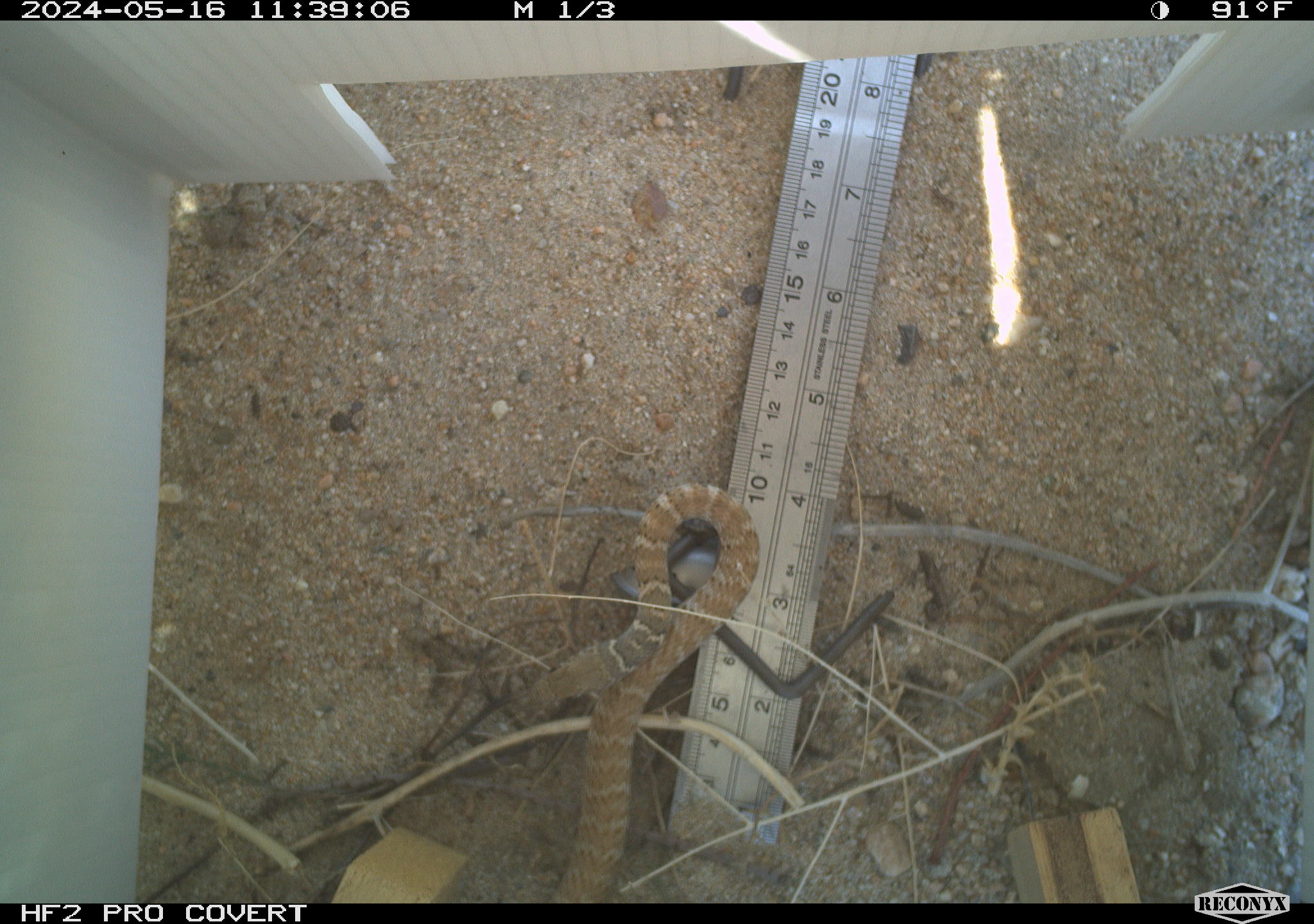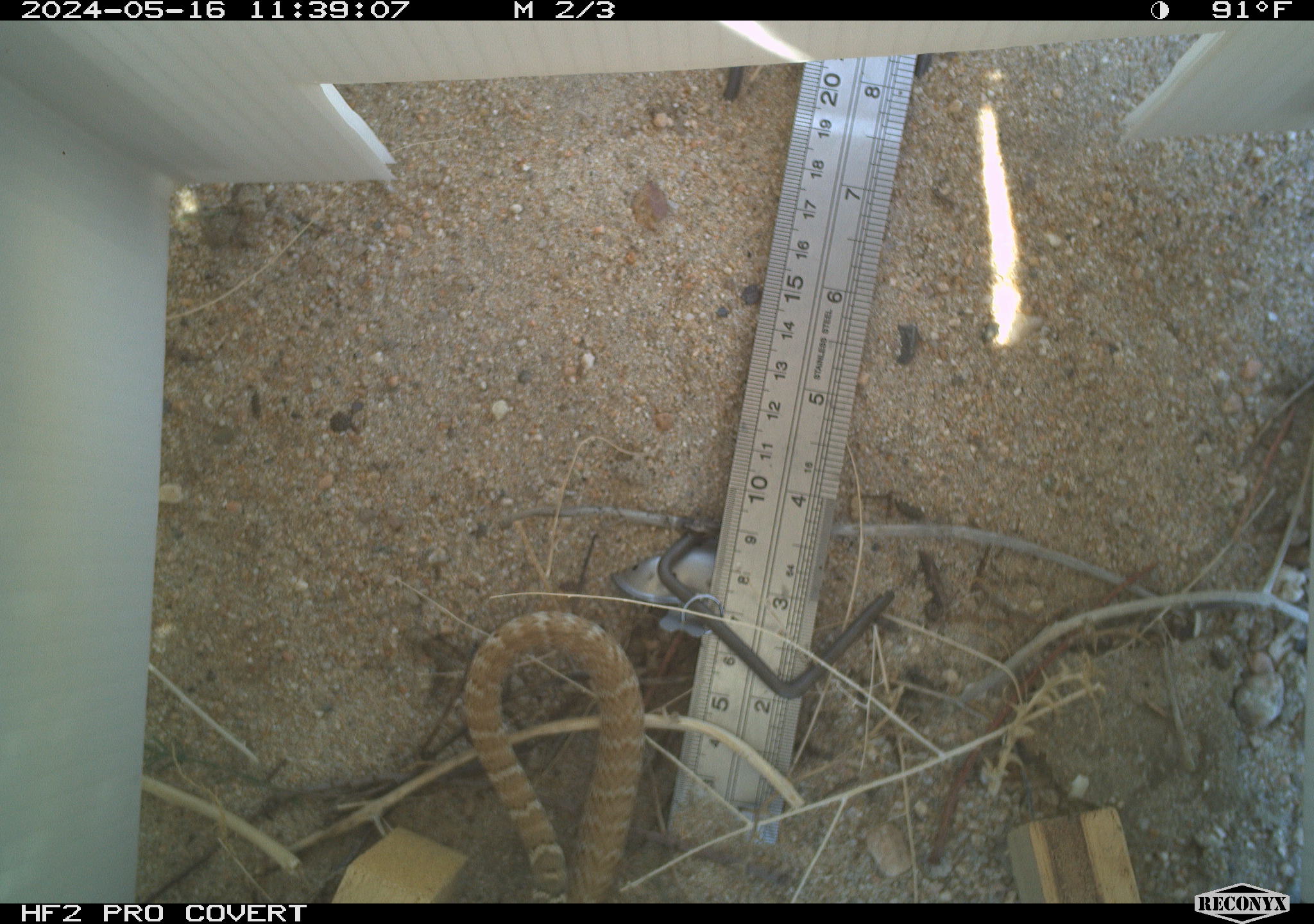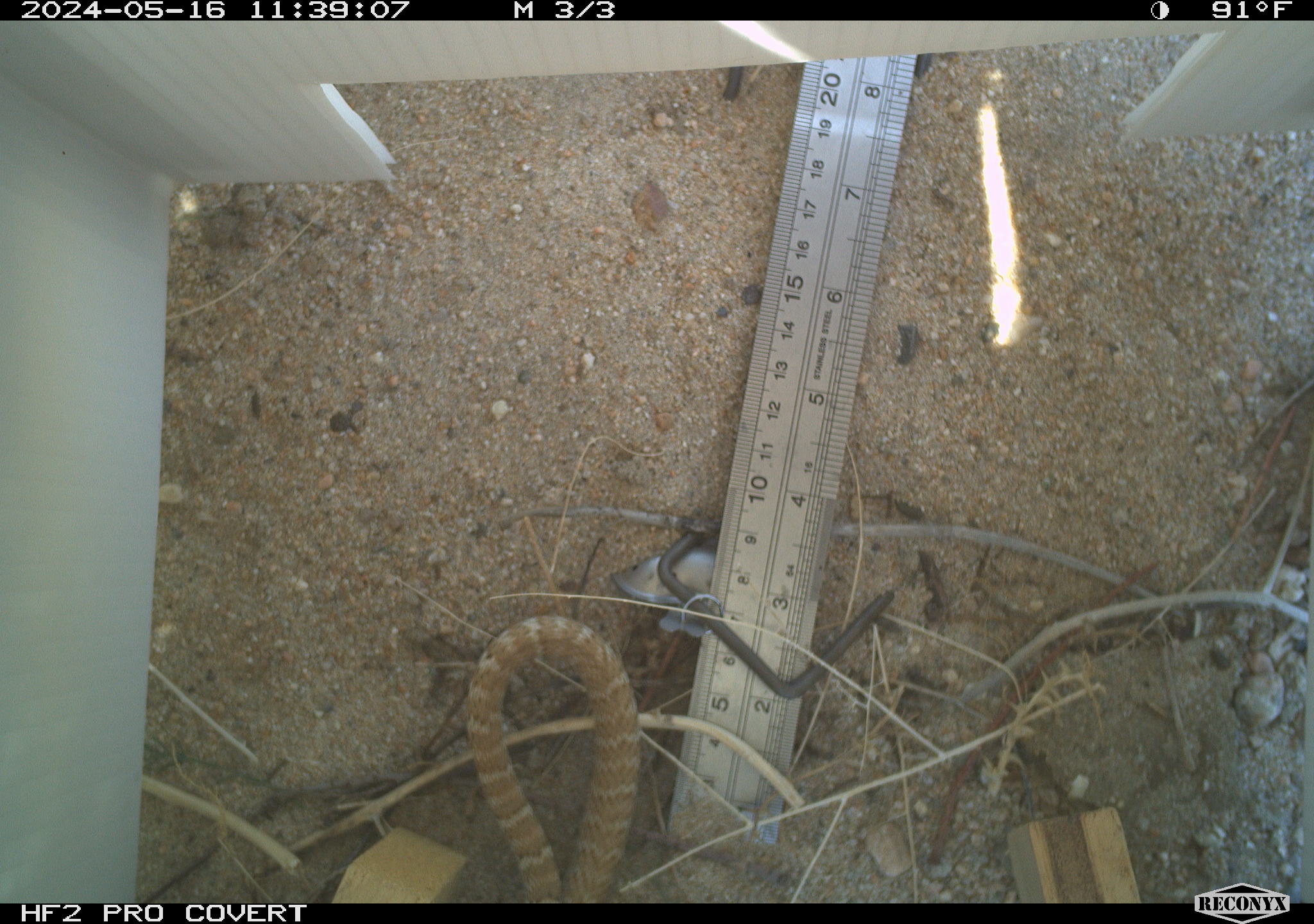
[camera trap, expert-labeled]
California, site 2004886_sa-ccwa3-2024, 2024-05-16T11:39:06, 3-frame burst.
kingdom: Animalia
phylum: Chordata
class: Reptilia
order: Squamata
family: Colubridae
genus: Masticophis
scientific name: Masticophis flagellum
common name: coachwhip